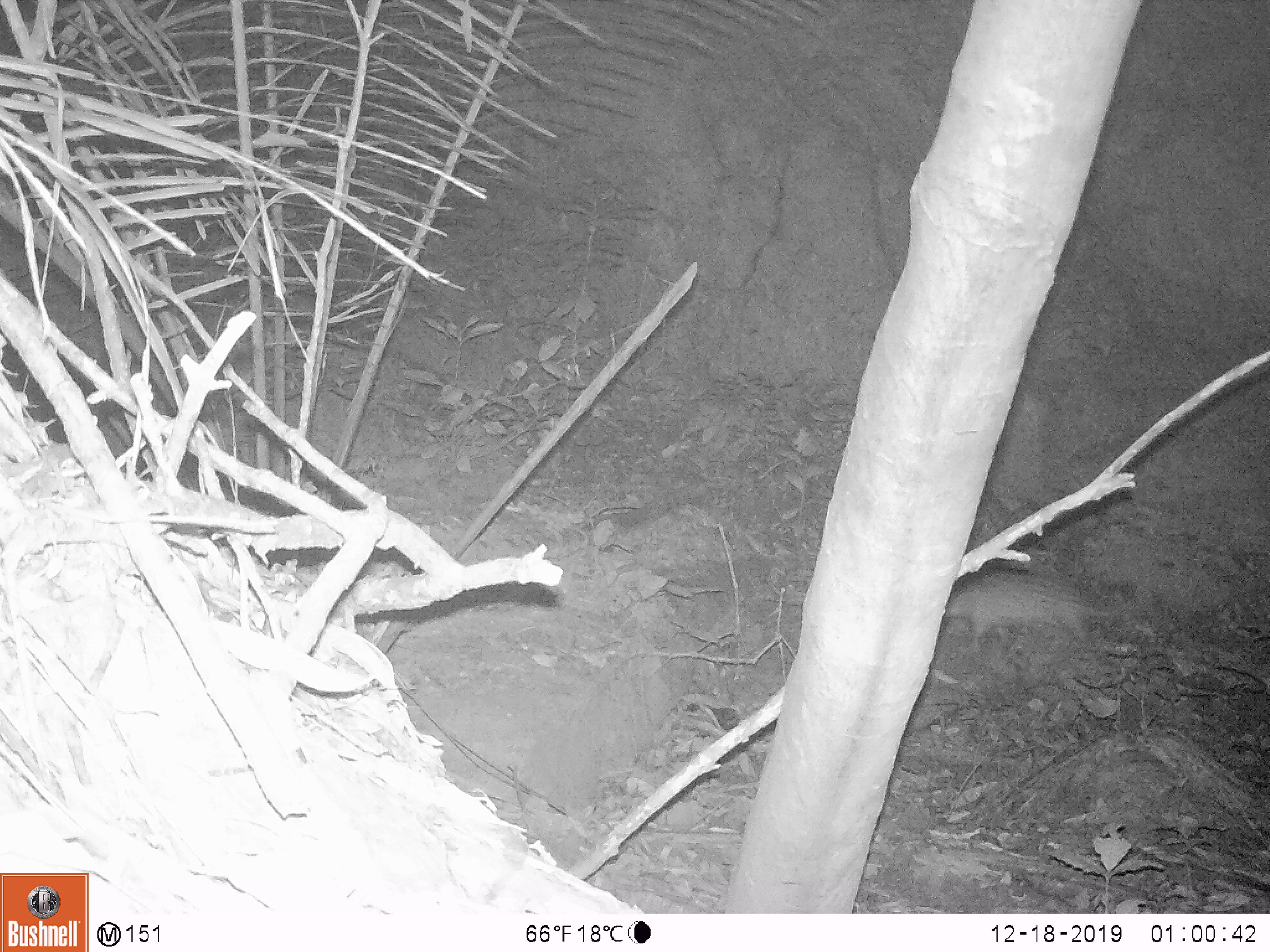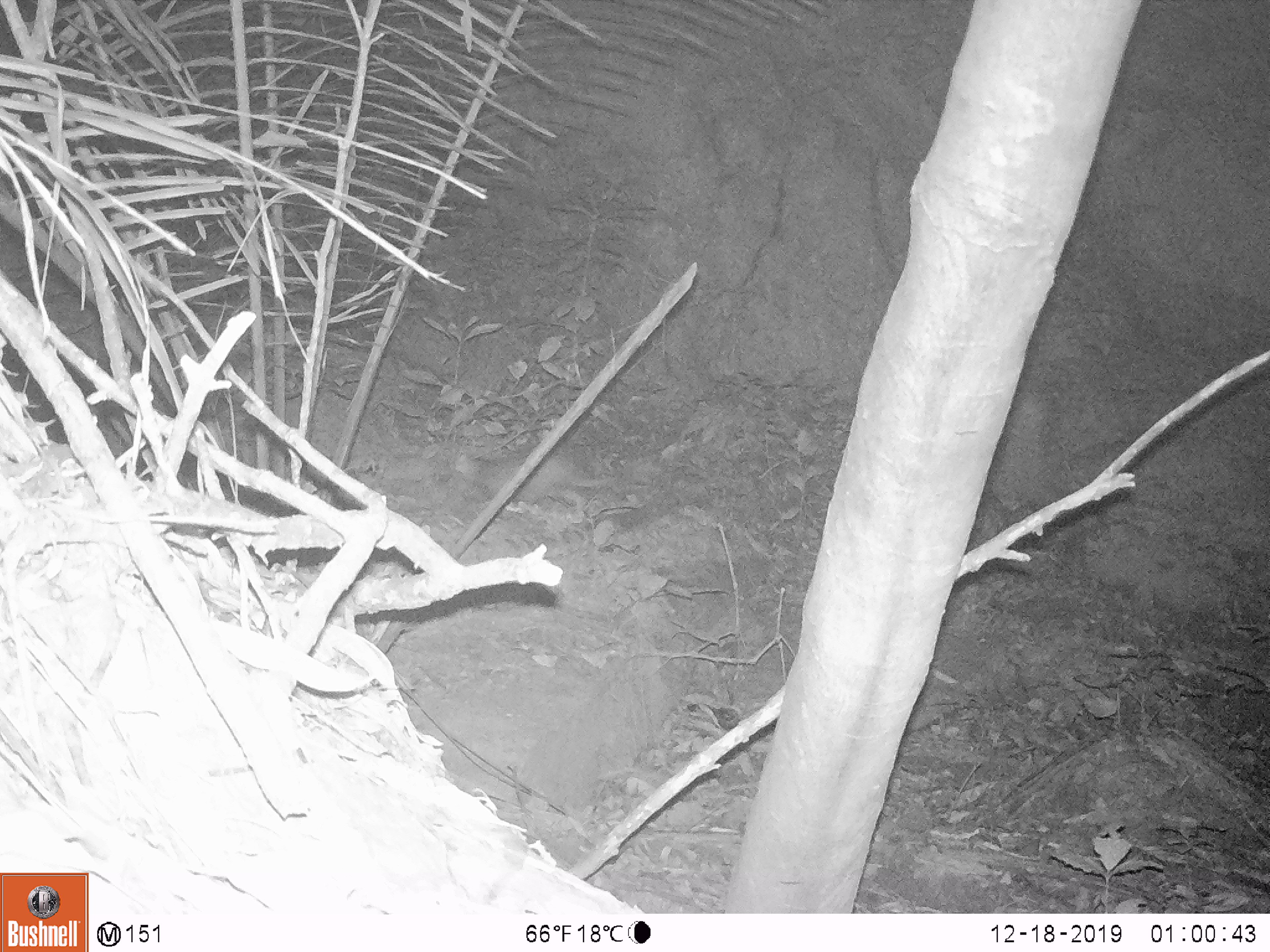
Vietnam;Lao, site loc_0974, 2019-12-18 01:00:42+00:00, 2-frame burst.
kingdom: Animalia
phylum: Chordata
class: Mammalia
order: Rodentia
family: Hystricidae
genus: Atherurus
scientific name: Atherurus macrourus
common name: asiatic brush-tailed porcupine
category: asiatic brush tailed porcupine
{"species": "asiatic brush tailed porcupine (asiatic brush-tailed porcupine) (Atherurus macrourus)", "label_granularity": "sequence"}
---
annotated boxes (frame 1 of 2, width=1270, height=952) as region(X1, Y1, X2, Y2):
asiatic brush tailed porcupine: region(943, 571, 1115, 656)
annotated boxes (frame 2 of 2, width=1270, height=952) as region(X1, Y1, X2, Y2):
asiatic brush tailed porcupine: region(482, 453, 607, 506)